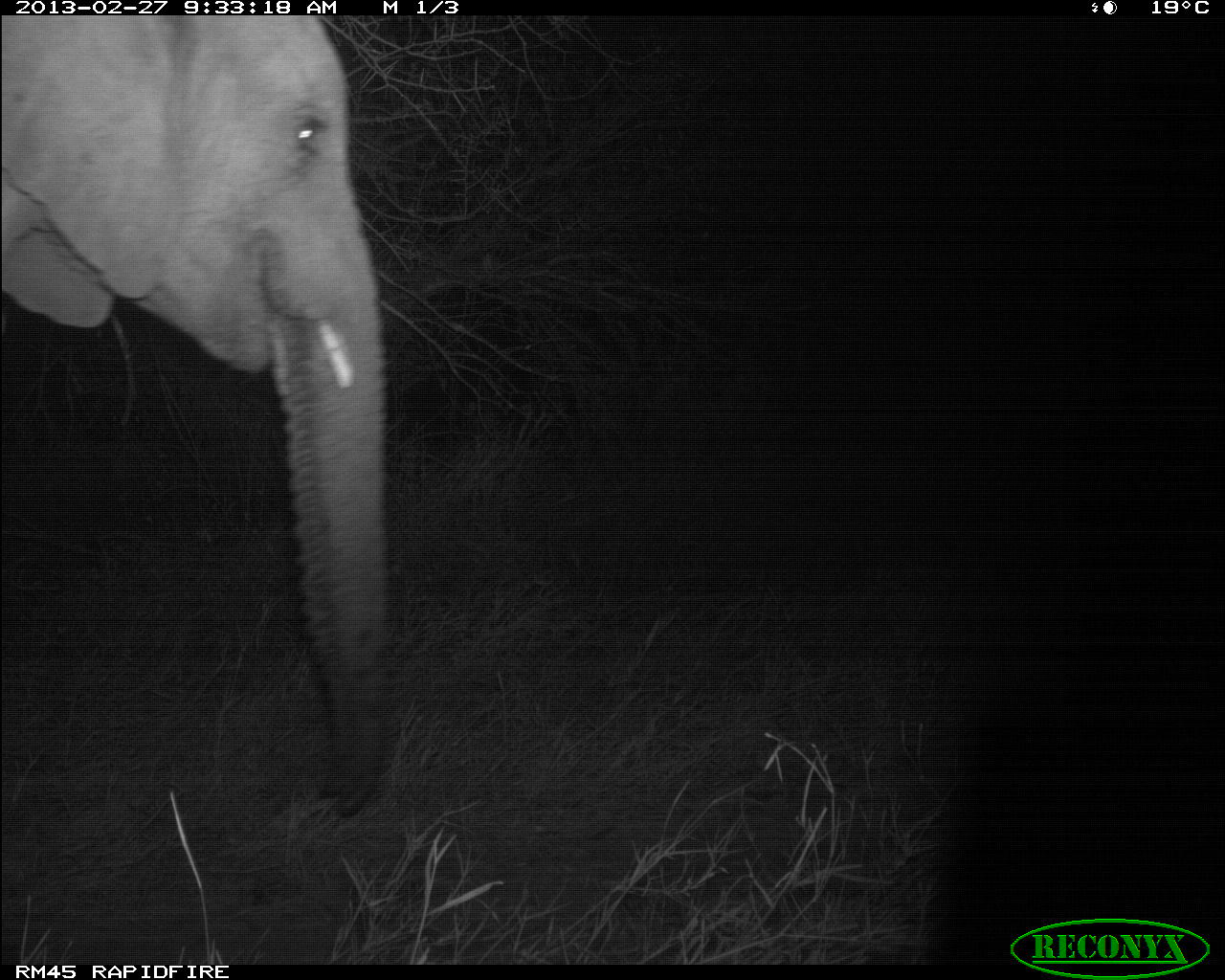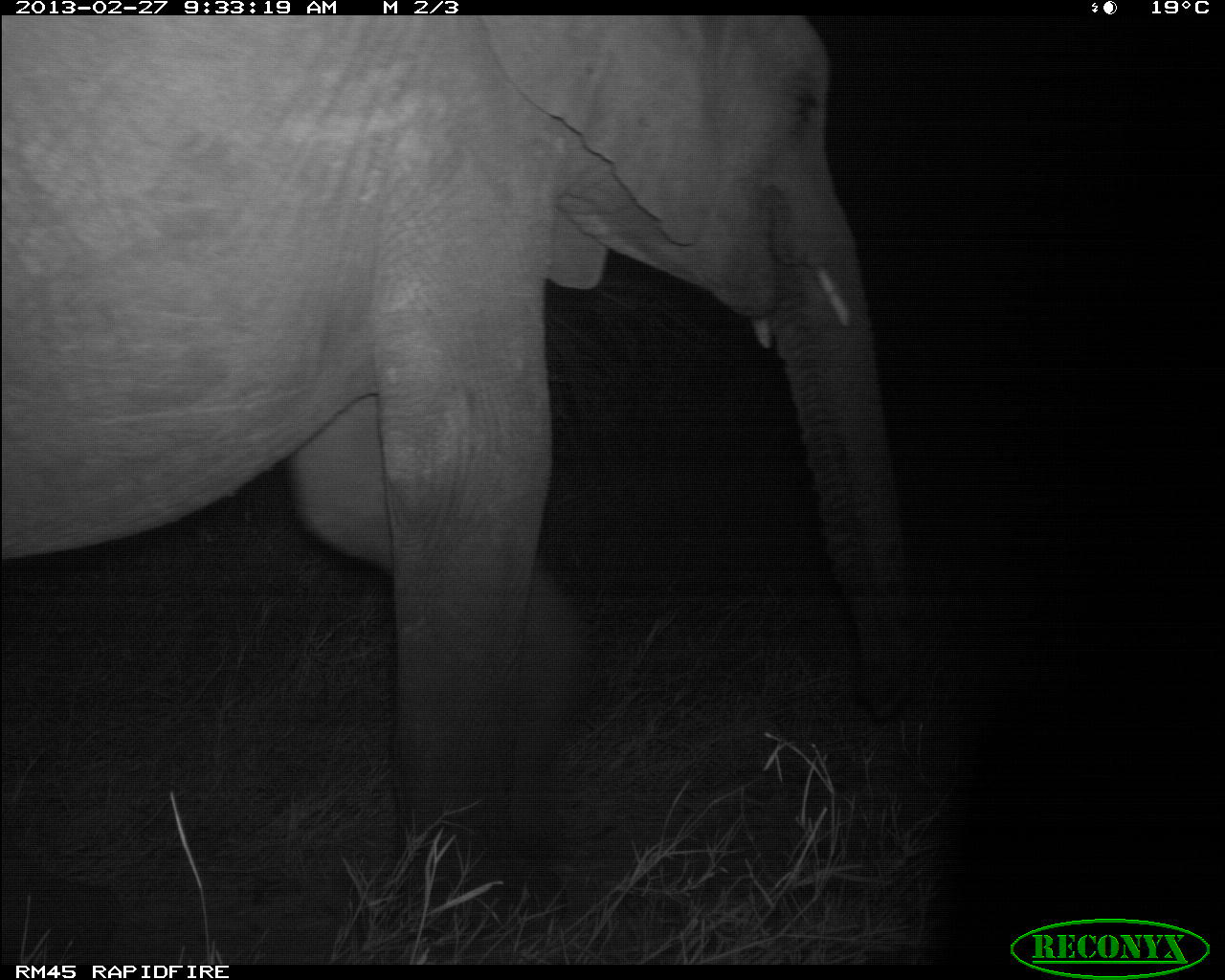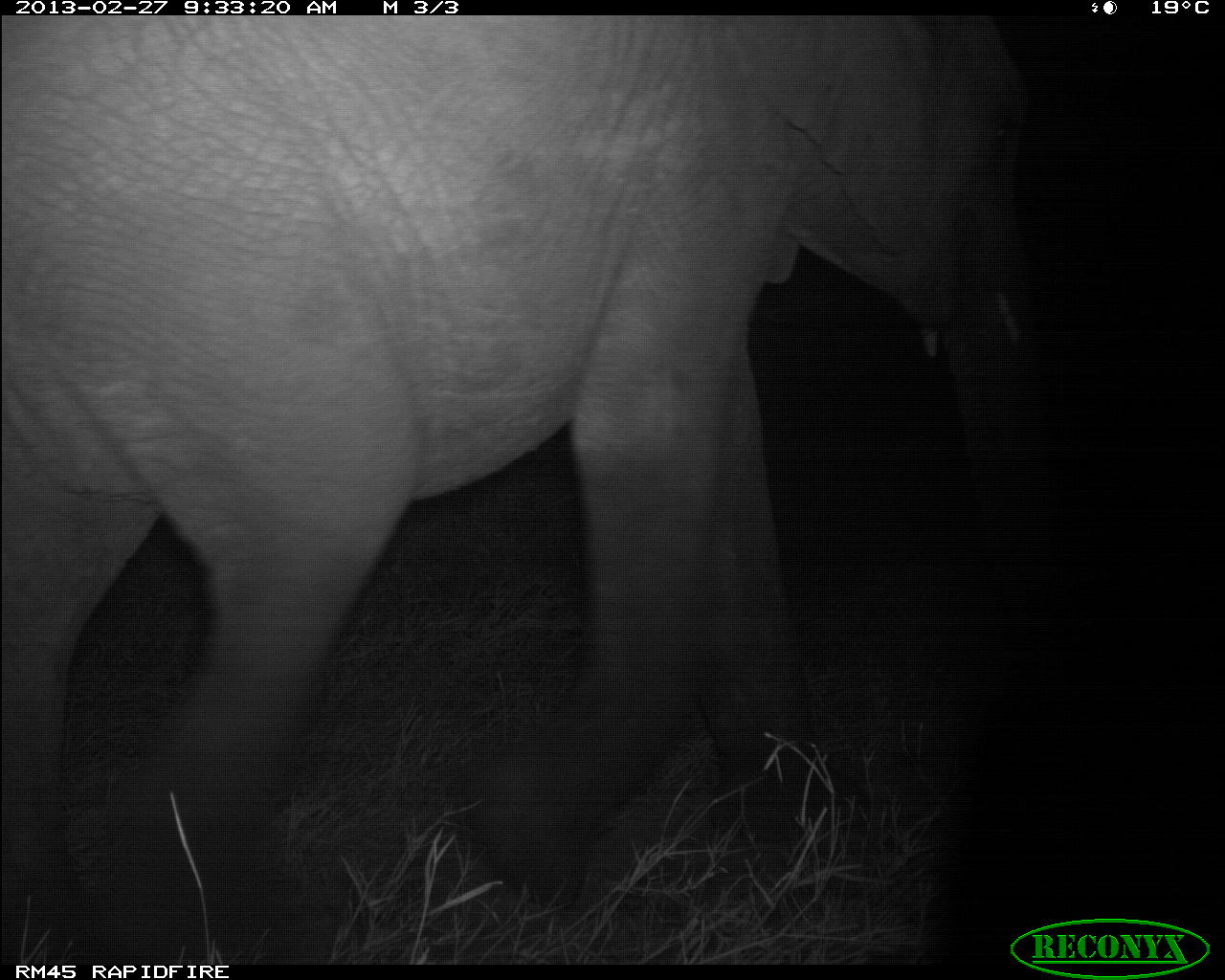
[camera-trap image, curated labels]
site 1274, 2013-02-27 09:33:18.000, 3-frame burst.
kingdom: Animalia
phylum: Chordata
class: Mammalia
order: Proboscidea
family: Elephantidae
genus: Loxodonta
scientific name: Loxodonta africana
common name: african bush elephant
Loxodonta africana (african bush elephant), count 1.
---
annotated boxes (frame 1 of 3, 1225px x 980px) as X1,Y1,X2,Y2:
loxodonta africana: 0,14,401,812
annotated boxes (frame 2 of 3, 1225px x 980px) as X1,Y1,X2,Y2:
loxodonta africana: 0,18,910,954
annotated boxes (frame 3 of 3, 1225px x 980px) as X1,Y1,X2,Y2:
loxodonta africana: 0,19,1061,963